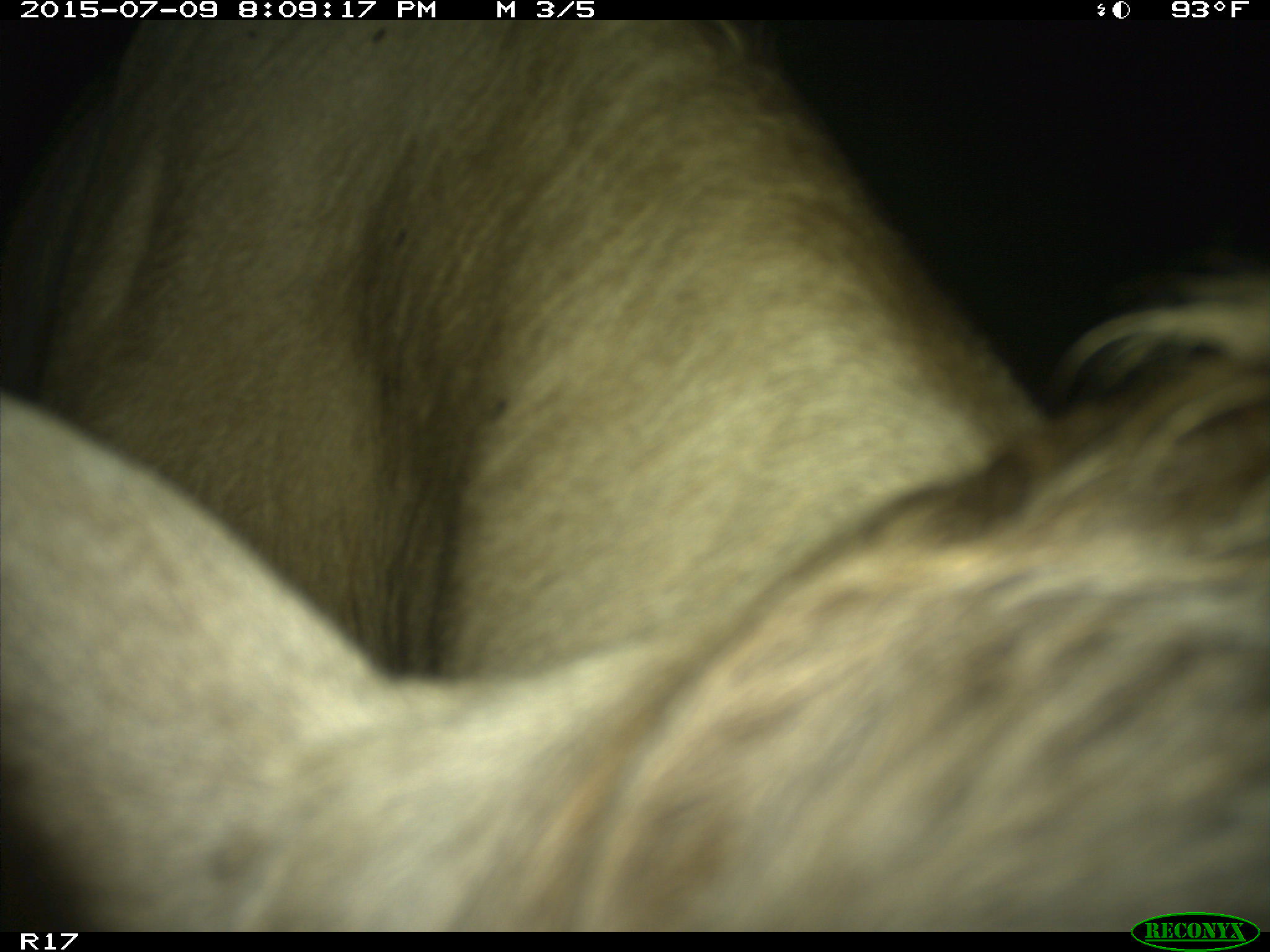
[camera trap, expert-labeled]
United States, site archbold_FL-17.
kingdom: Animalia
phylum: Chordata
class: Mammalia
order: Artiodactyla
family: Bovidae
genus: Bos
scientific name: Bos taurus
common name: domestic cow